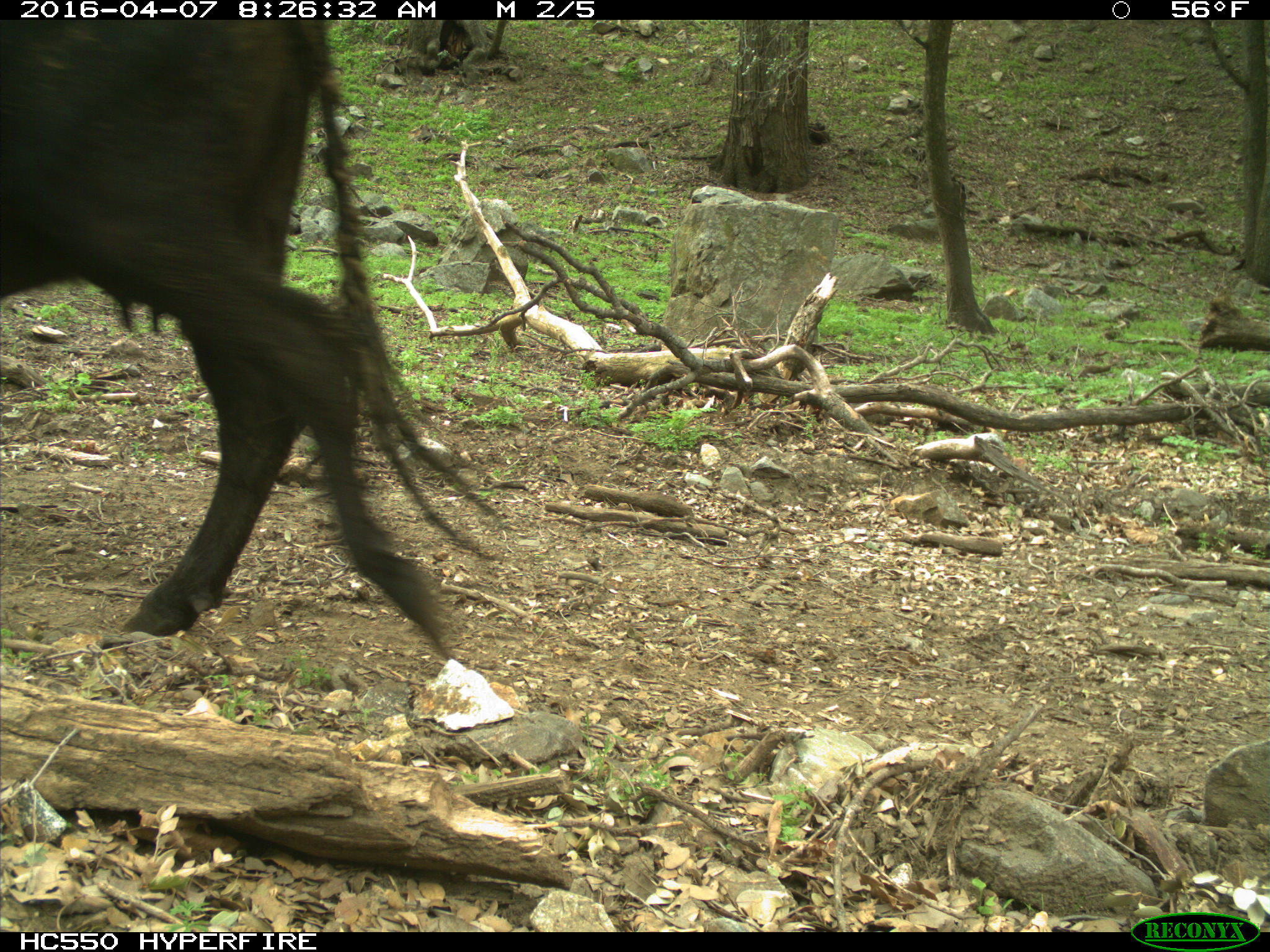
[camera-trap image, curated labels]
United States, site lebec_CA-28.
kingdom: Animalia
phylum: Chordata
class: Mammalia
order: Artiodactyla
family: Bovidae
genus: Bos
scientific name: Bos taurus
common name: domestic cow